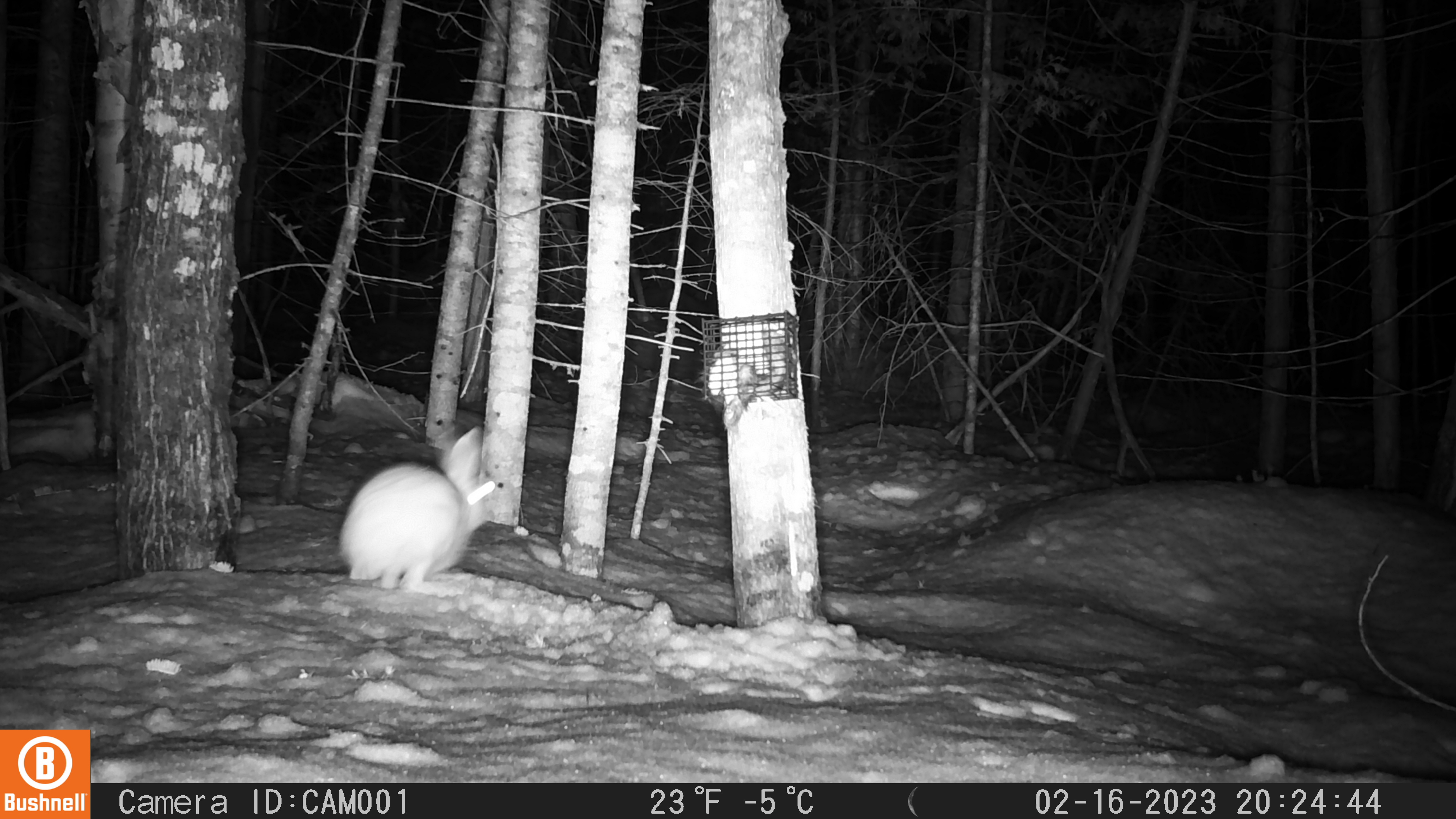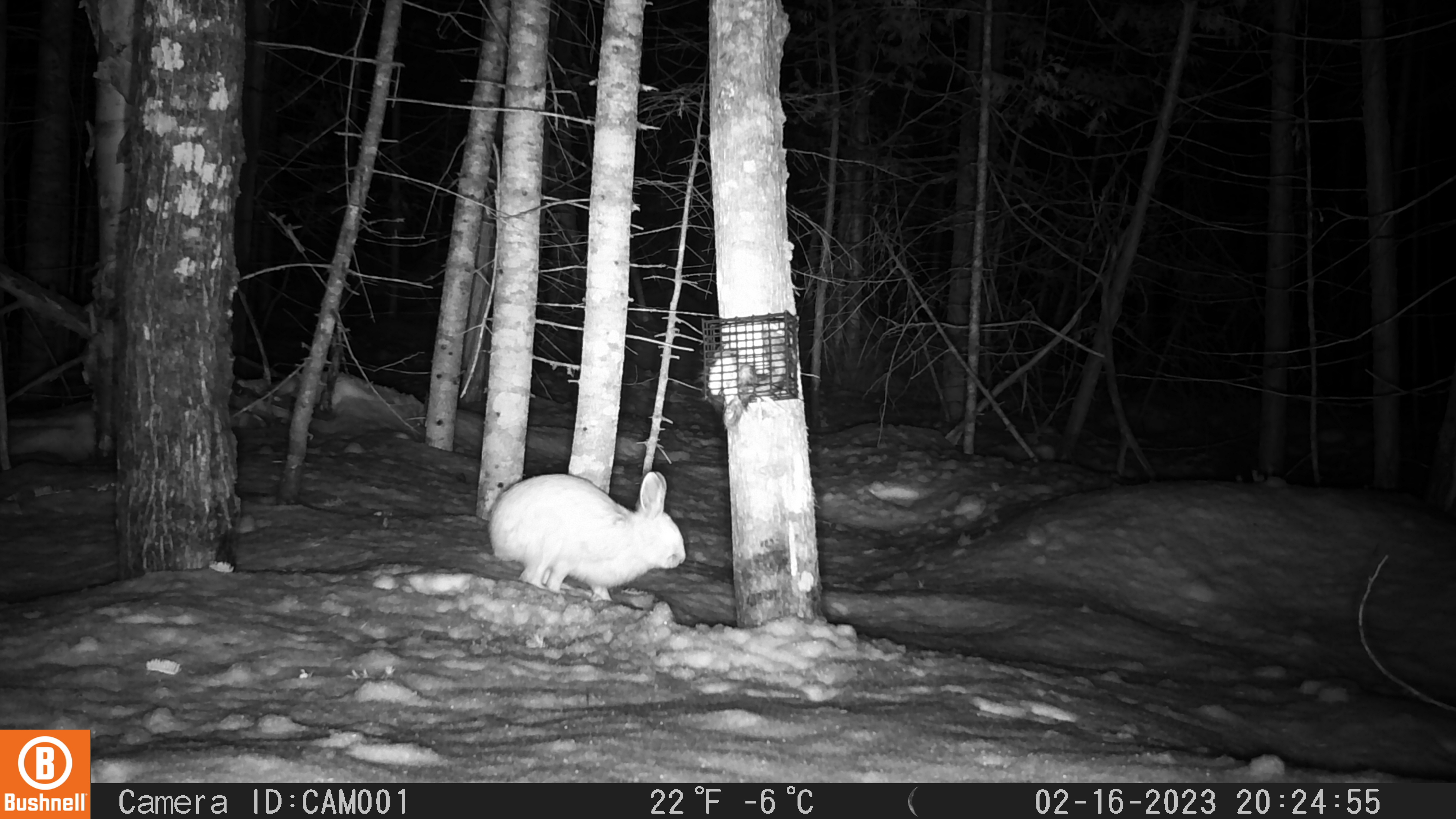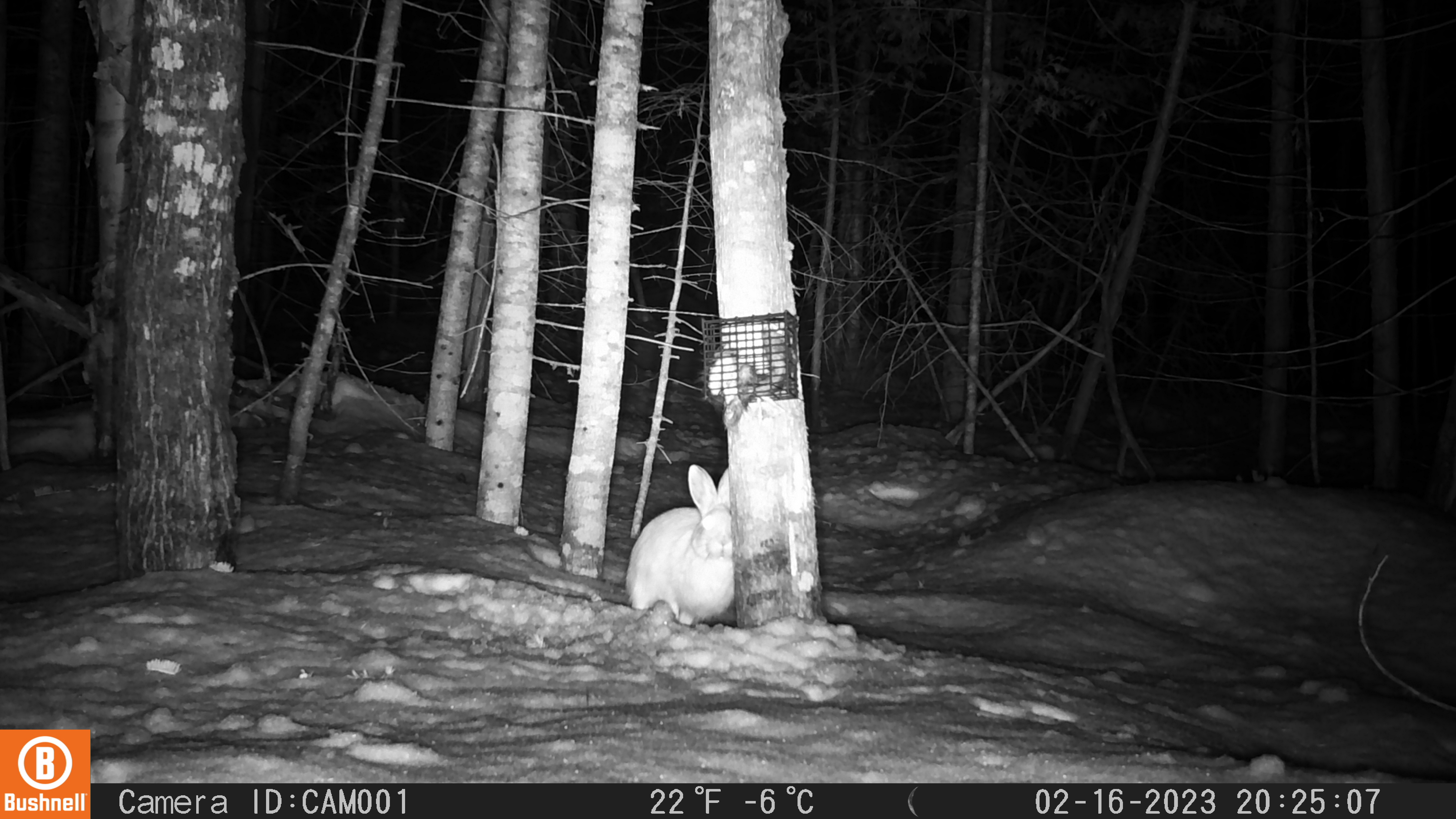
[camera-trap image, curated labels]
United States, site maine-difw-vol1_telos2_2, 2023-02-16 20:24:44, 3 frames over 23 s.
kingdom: Animalia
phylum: Chordata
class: Mammalia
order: Lagomorpha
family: Leporidae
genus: Lepus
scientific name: Lepus americanus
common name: snowshoe hare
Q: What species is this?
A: Snowshoe hare (Lepus americanus).